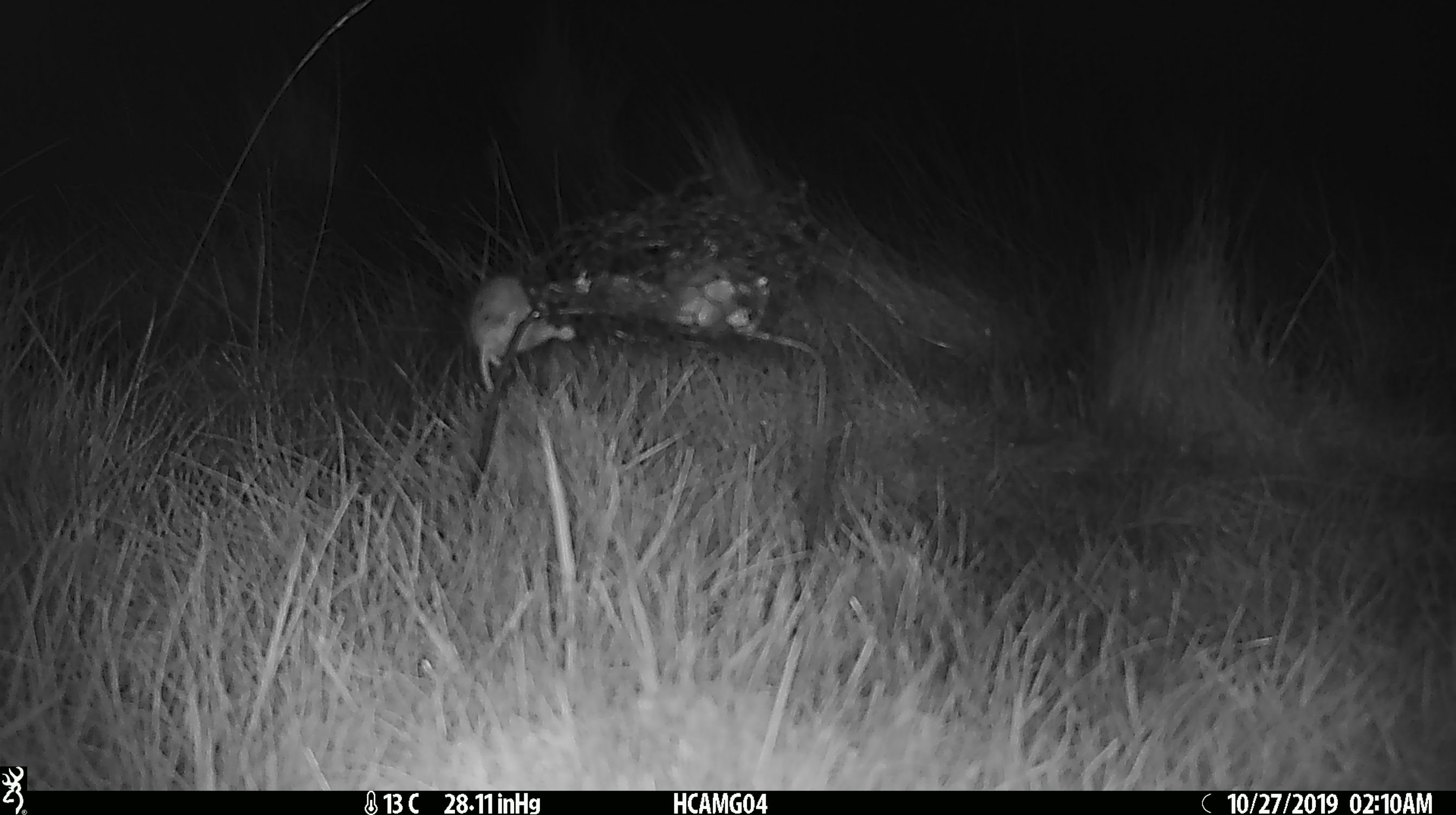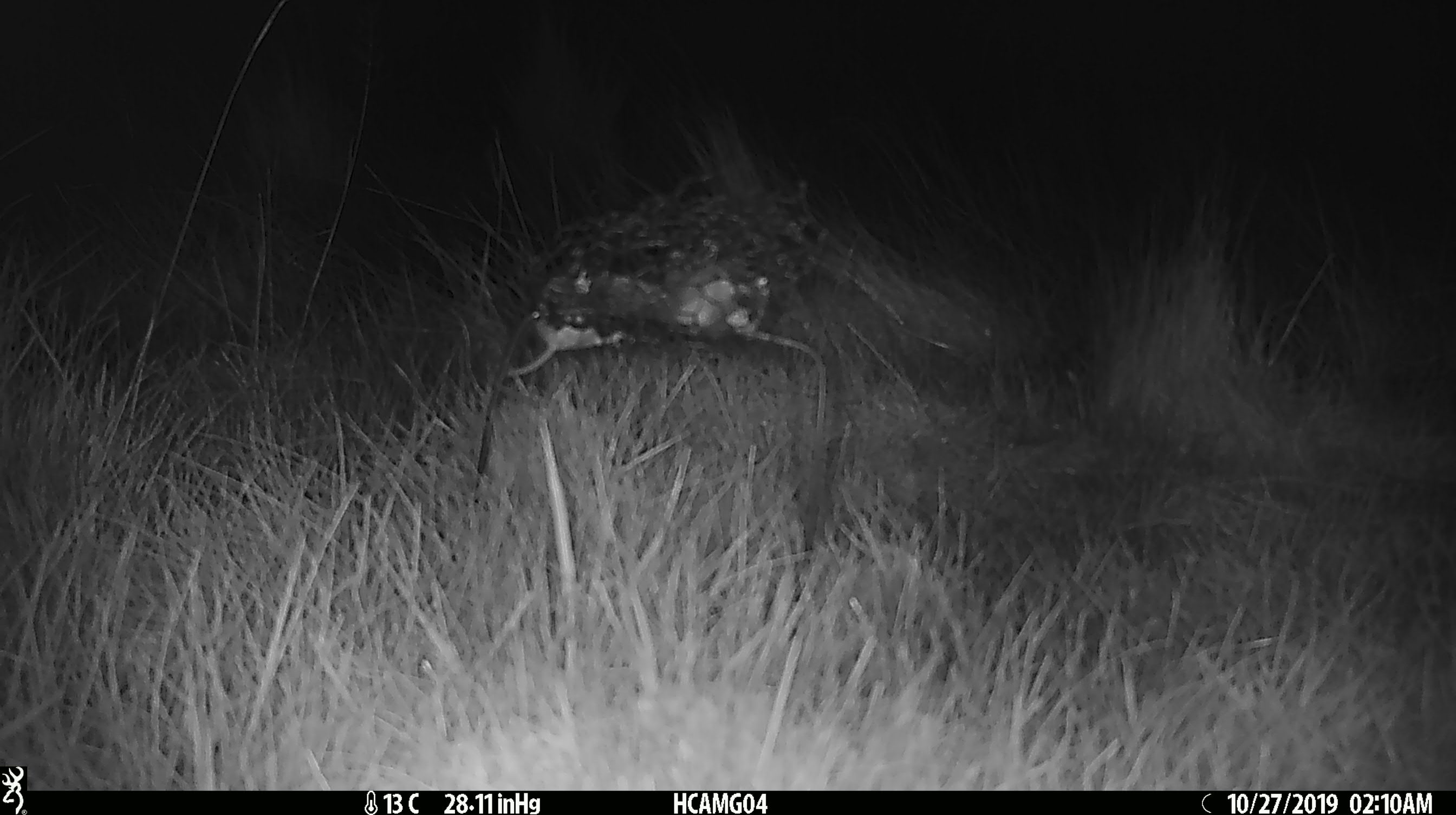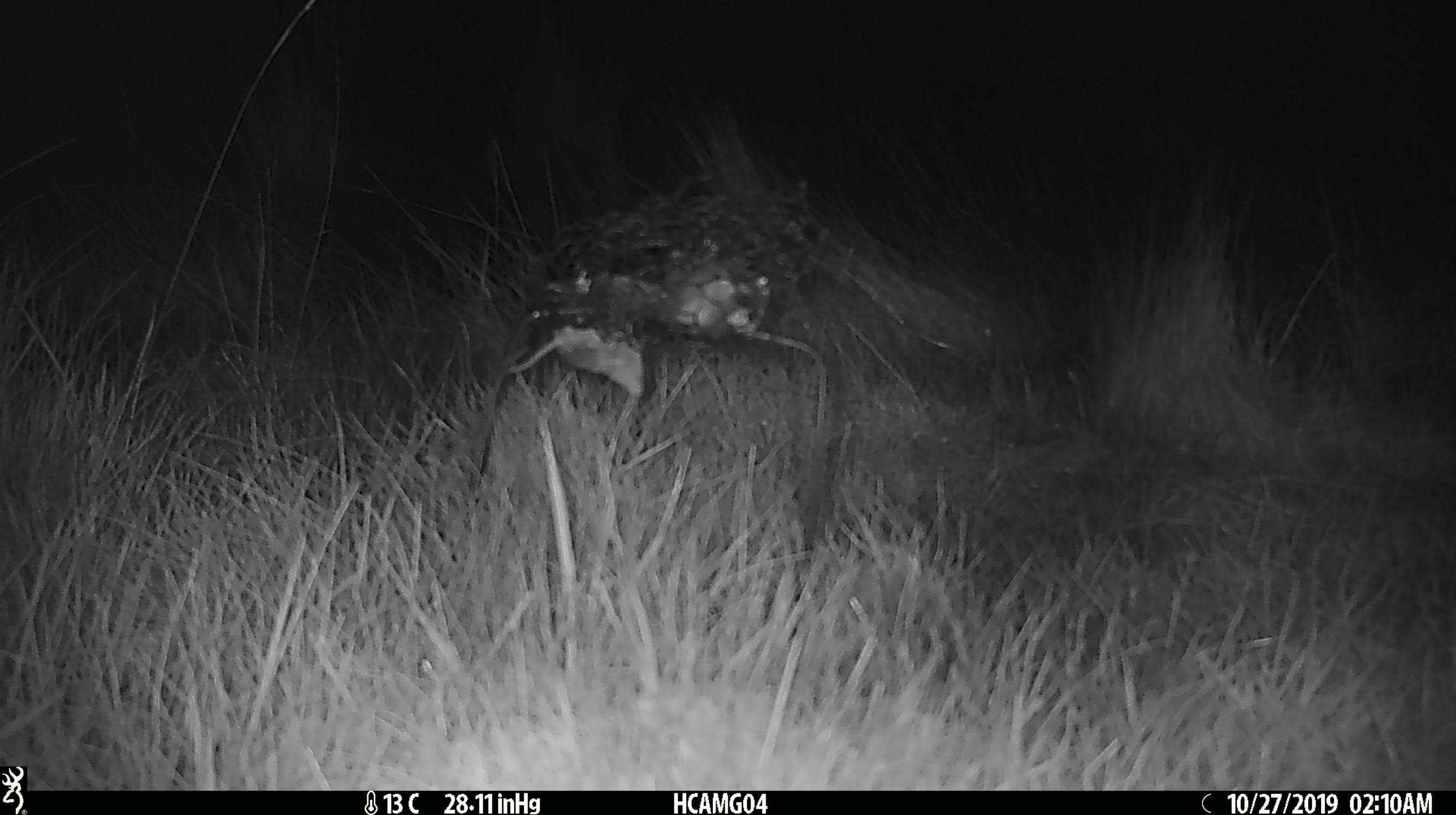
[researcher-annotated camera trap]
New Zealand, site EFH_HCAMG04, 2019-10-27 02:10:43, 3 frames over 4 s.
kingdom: Animalia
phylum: Chordata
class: Mammalia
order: Rodentia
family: Muridae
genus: Mus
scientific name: Mus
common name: mouse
Mouse (Mus).